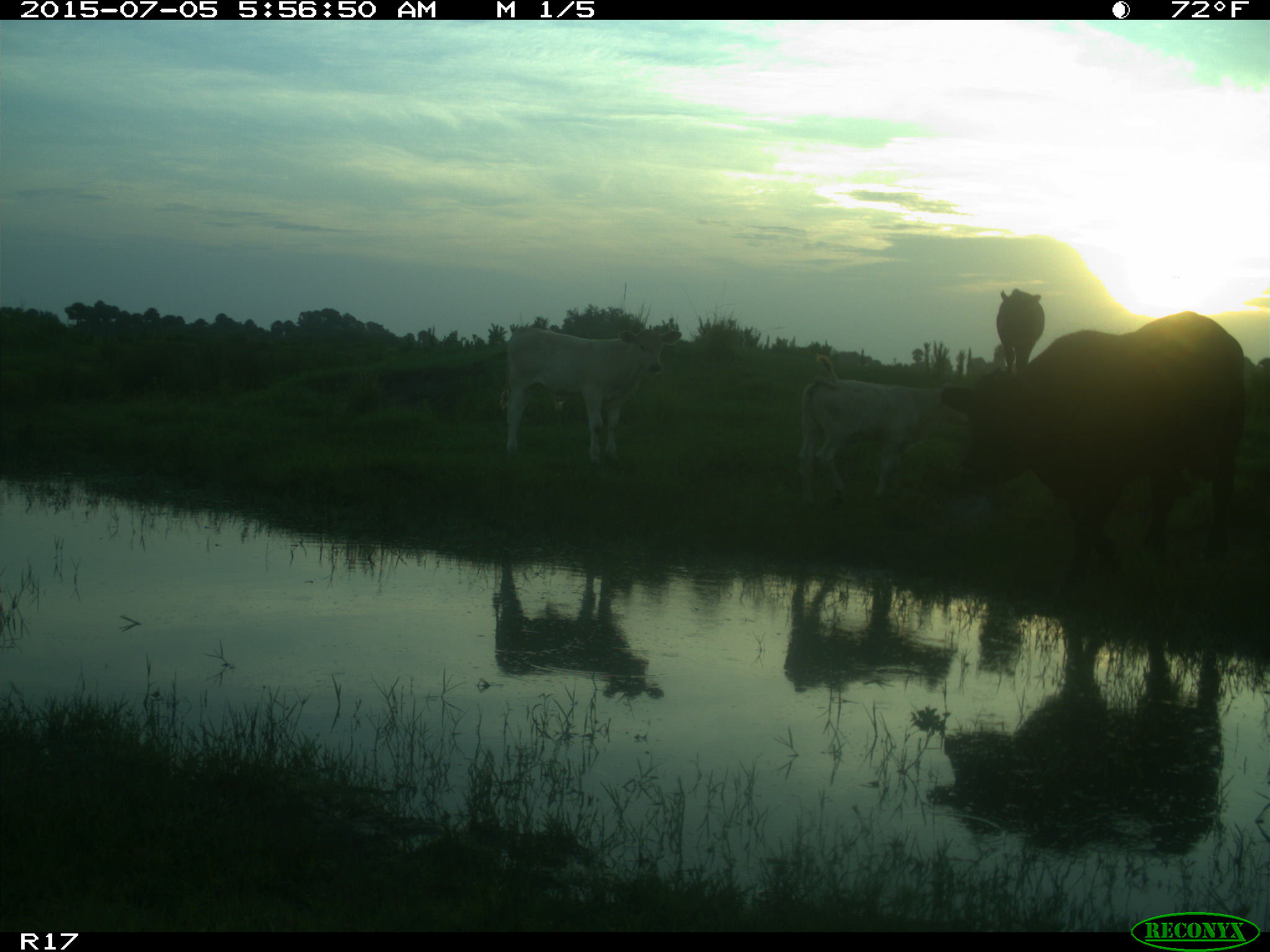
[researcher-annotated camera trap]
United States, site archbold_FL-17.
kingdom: Animalia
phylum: Chordata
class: Mammalia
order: Artiodactyla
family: Bovidae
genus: Bos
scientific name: Bos taurus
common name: domestic cow